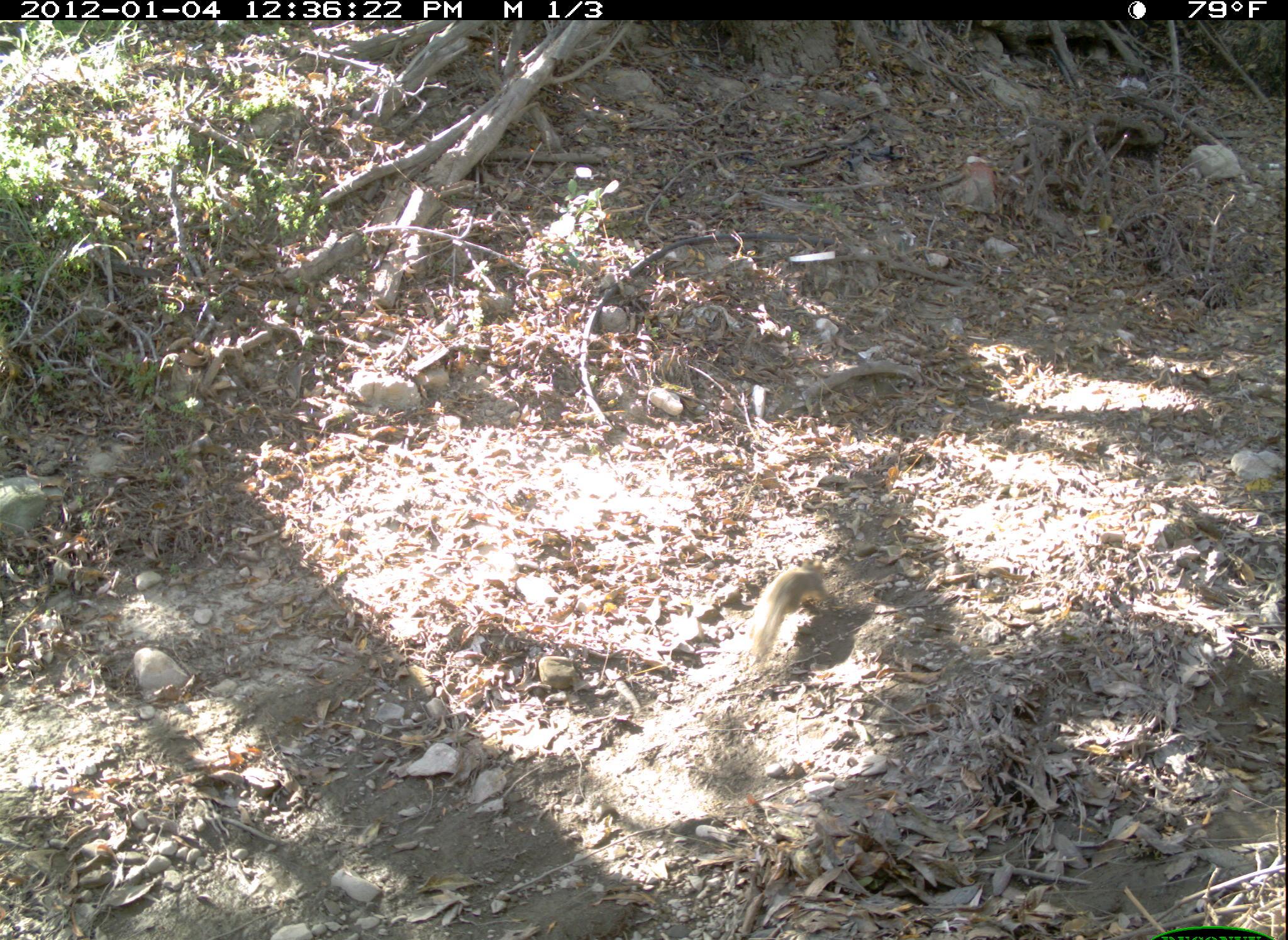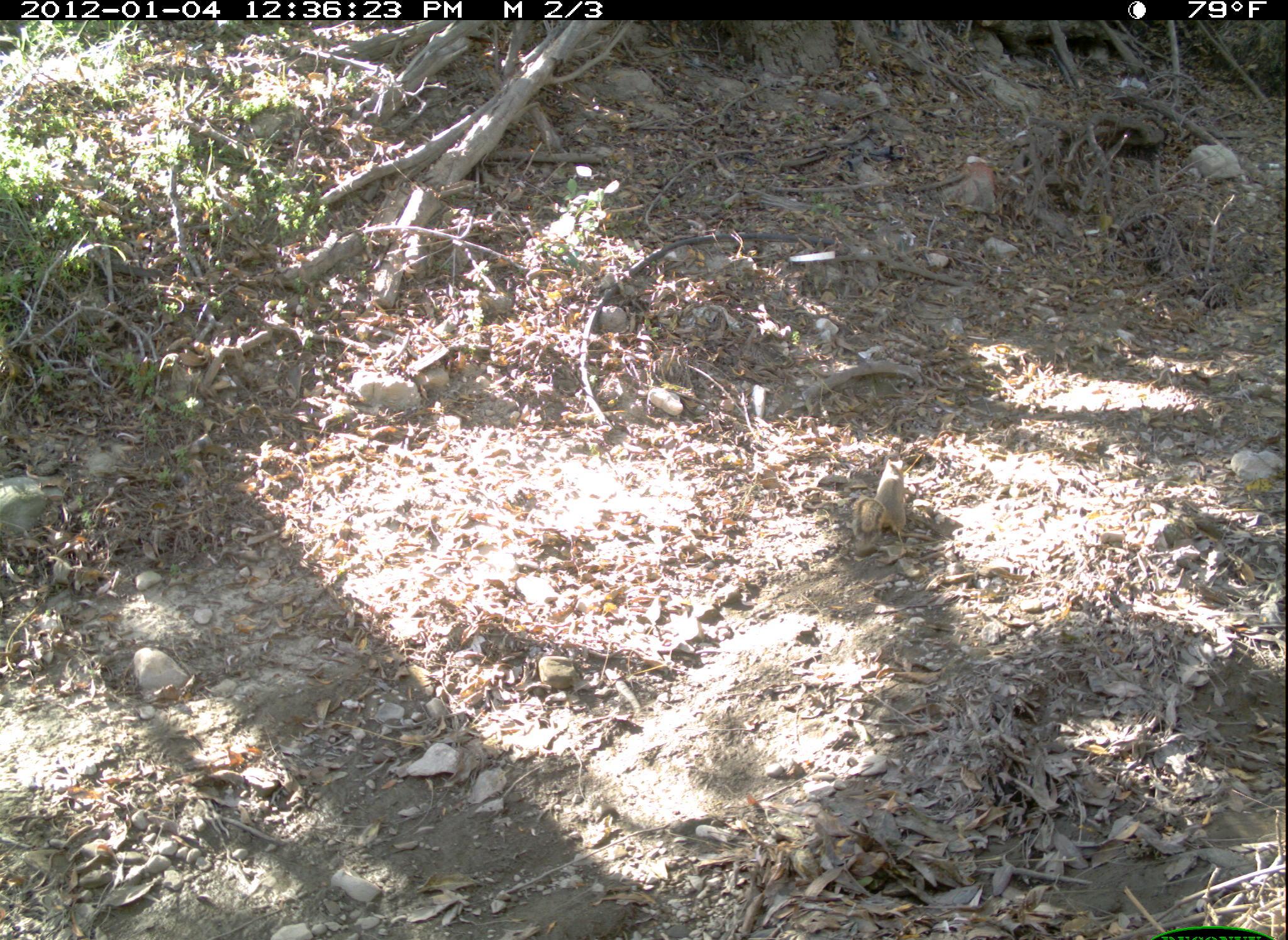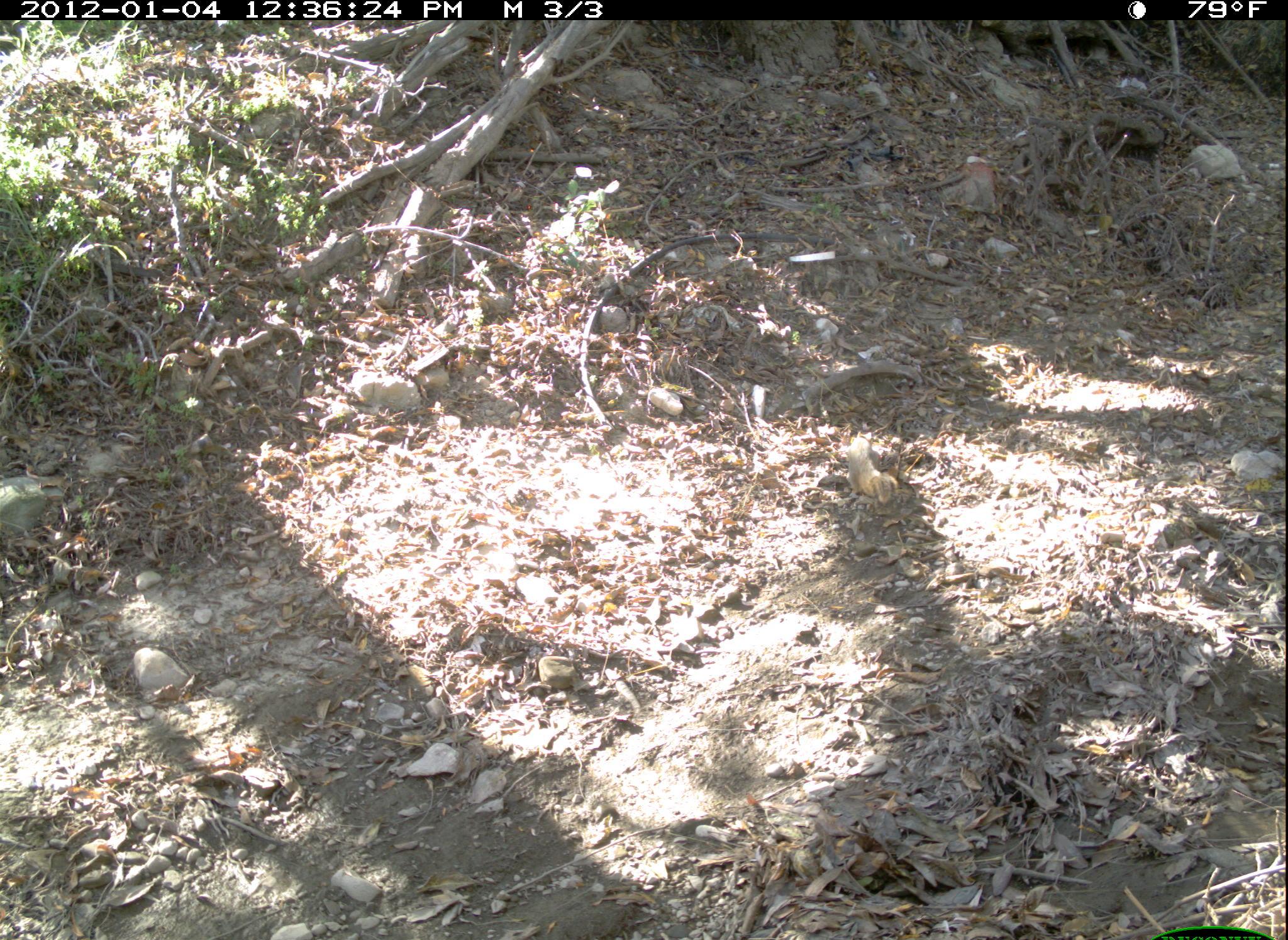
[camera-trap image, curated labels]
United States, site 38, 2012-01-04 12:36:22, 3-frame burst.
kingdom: Animalia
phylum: Chordata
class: Mammalia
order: Rodentia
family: Sciuridae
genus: Sciurus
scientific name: Sciurus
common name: squirrel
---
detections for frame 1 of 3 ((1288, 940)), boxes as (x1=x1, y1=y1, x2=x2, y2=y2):
squirrel: (x1=741, y1=551, x2=852, y2=683)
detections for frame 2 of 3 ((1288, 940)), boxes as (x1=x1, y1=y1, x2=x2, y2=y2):
squirrel: (x1=831, y1=433, x2=923, y2=585)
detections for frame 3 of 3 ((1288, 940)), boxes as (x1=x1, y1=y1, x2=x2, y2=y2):
squirrel: (x1=832, y1=424, x2=923, y2=517)